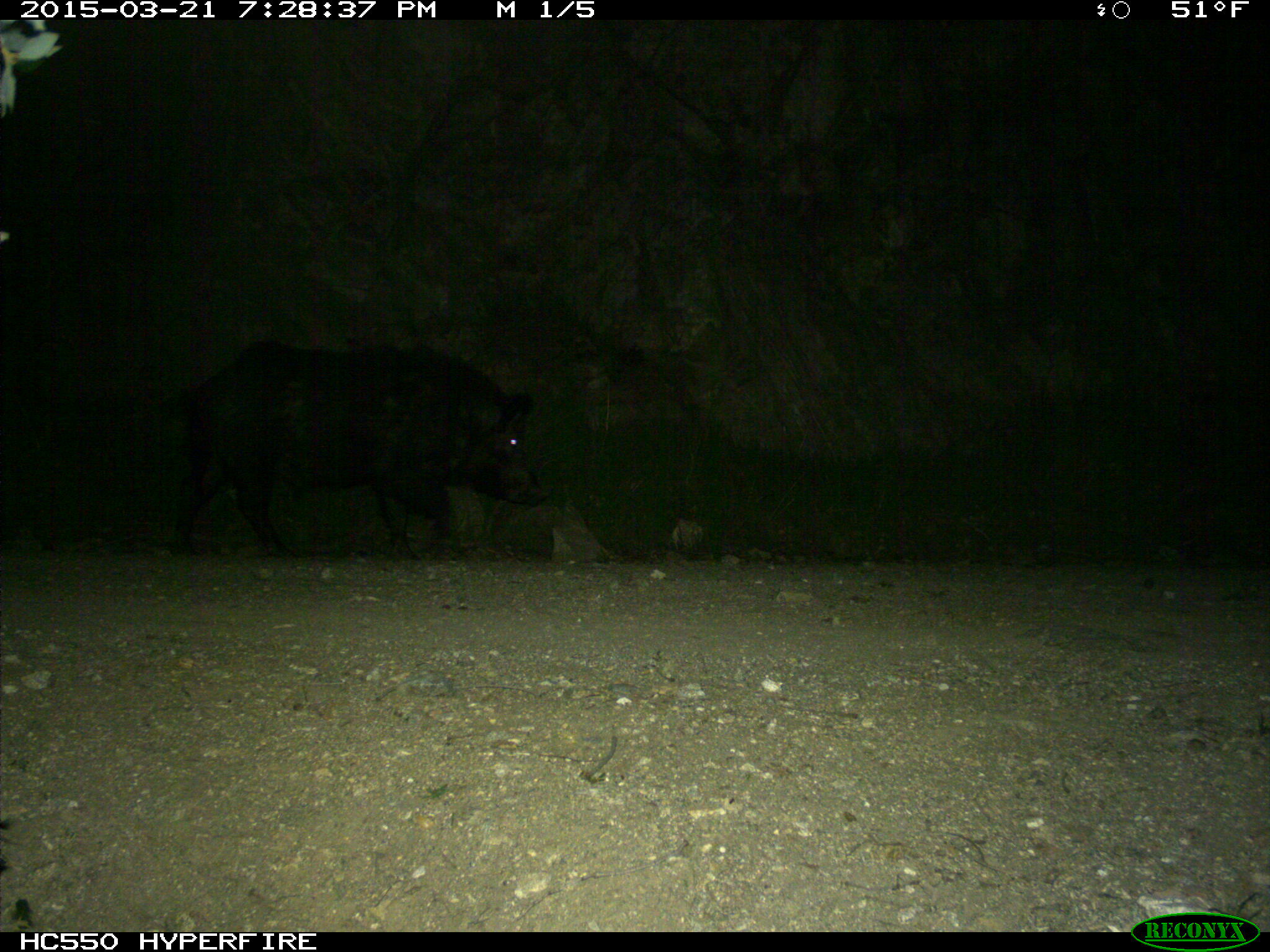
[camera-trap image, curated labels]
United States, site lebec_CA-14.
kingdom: Animalia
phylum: Chordata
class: Mammalia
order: Artiodactyla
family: Suidae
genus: Sus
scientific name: Sus scrofa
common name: wild boar